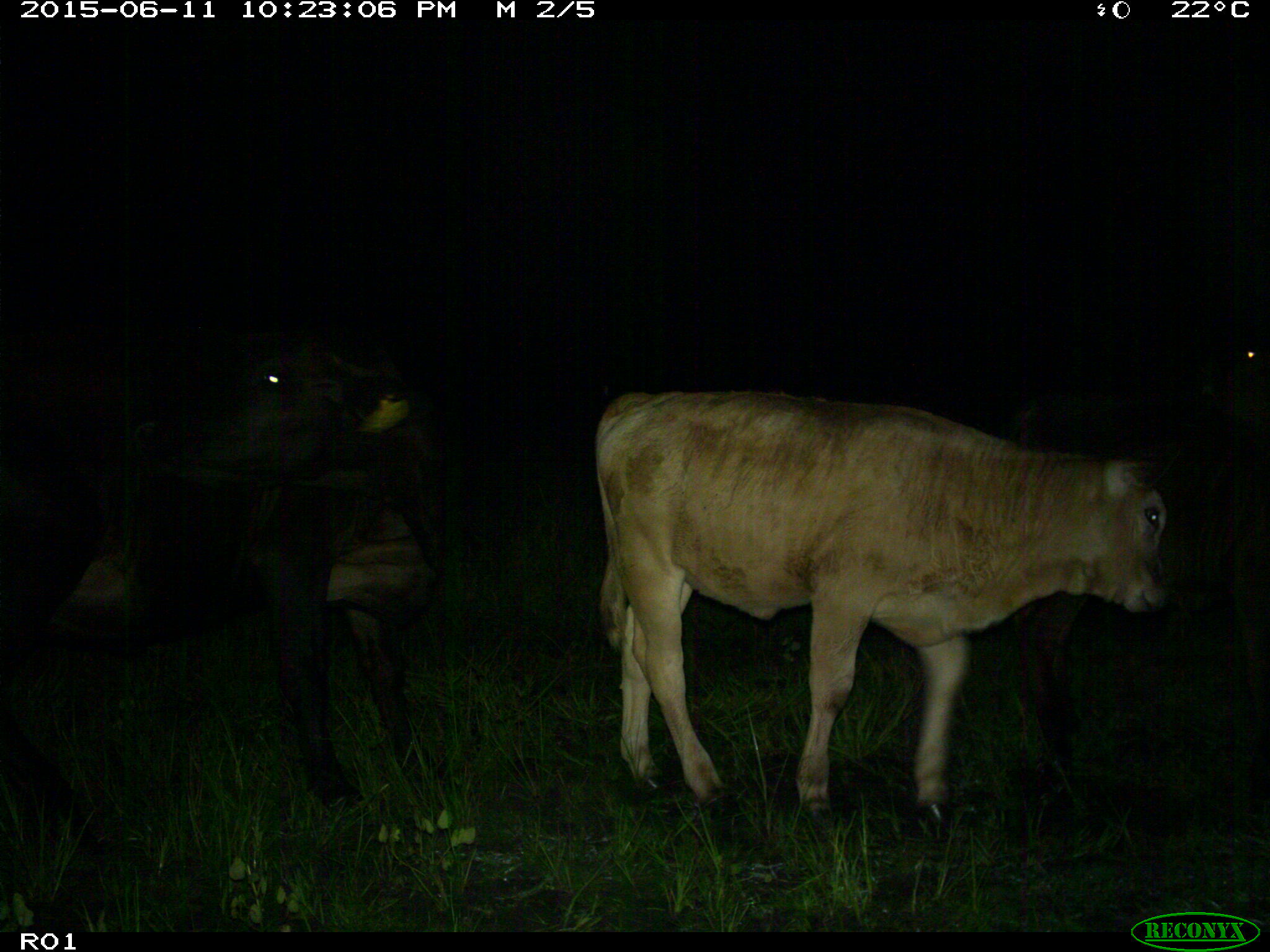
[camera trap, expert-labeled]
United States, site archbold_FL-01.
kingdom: Animalia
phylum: Chordata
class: Mammalia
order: Artiodactyla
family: Bovidae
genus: Bos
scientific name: Bos taurus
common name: domestic cow